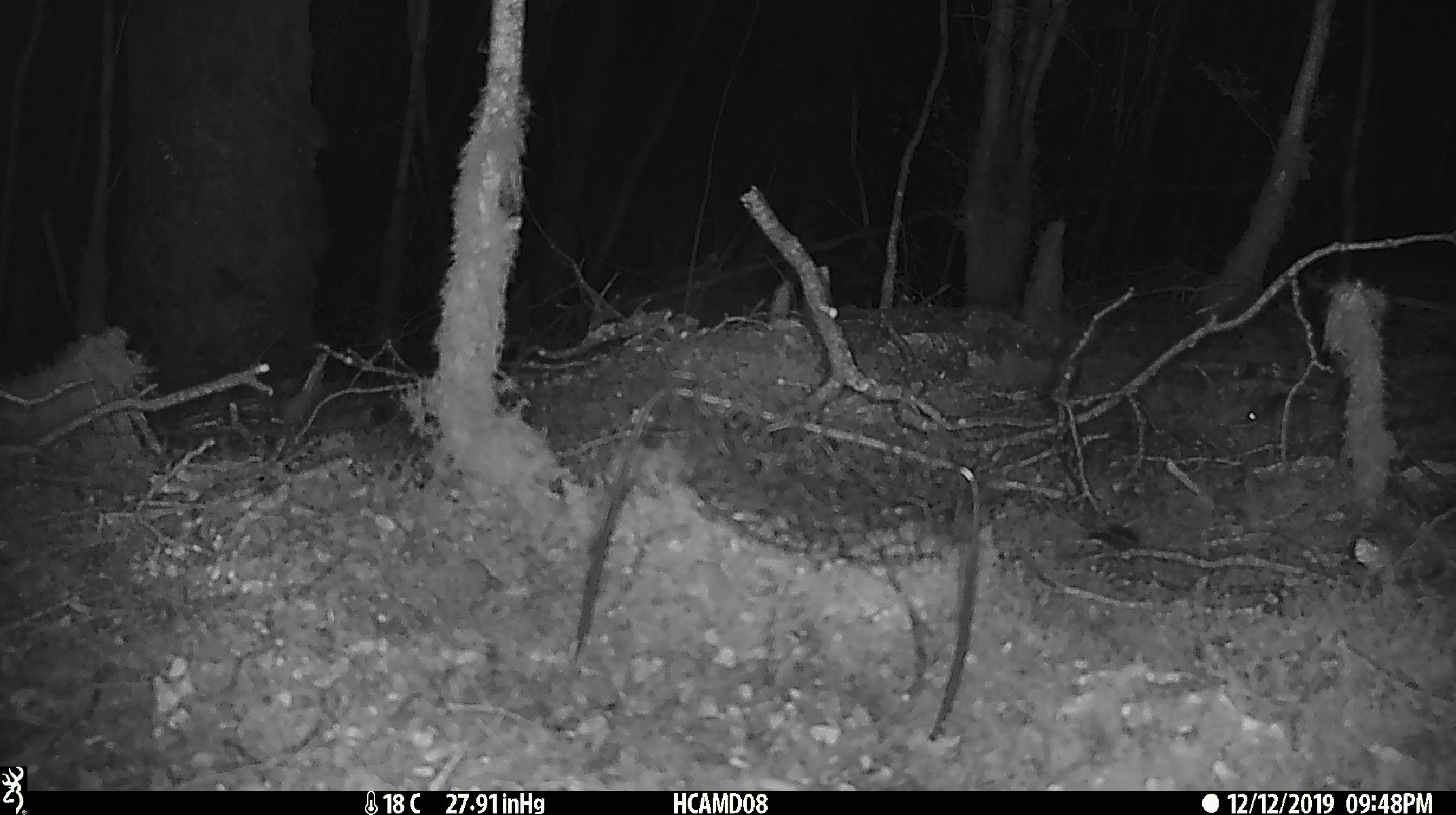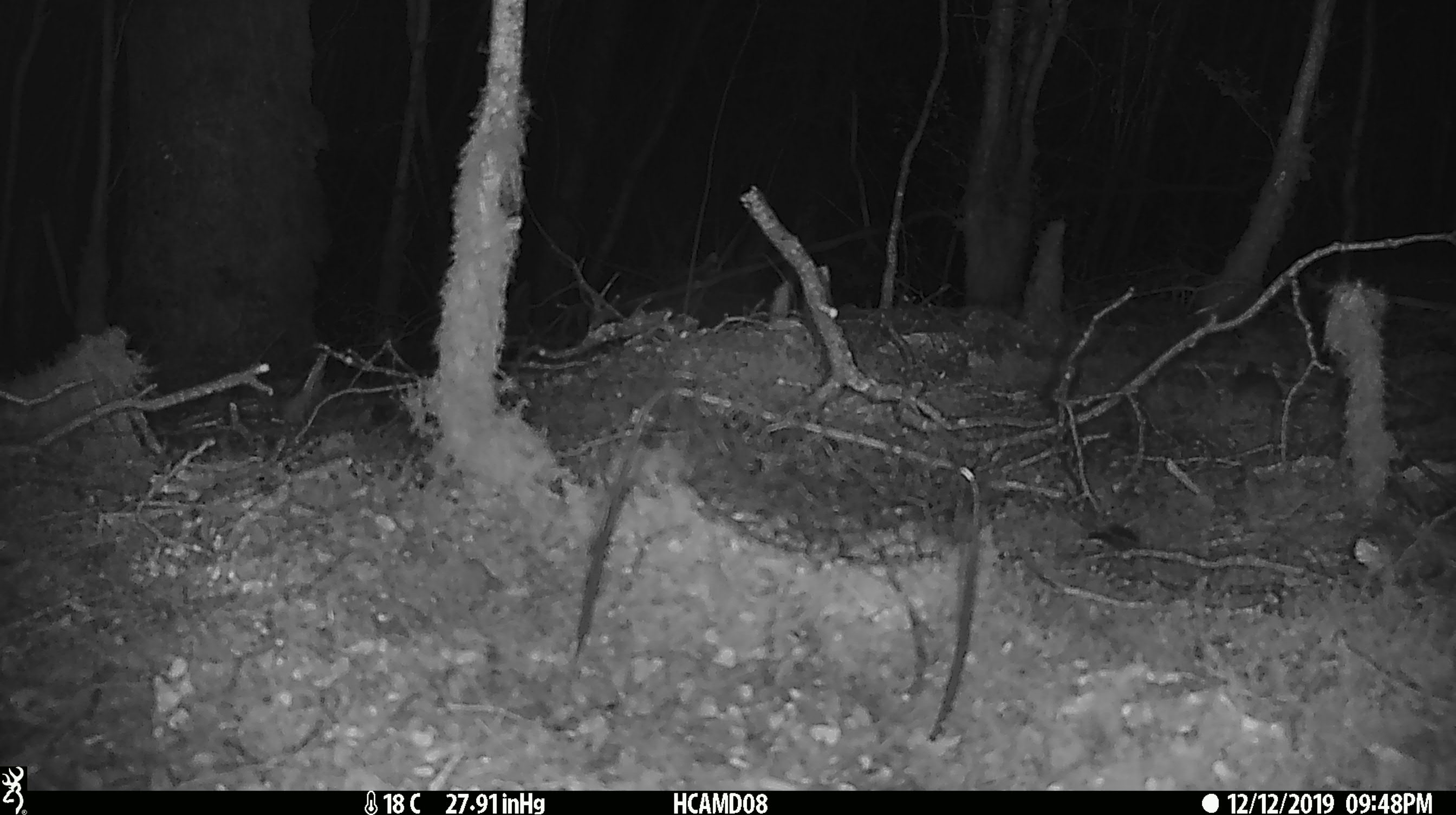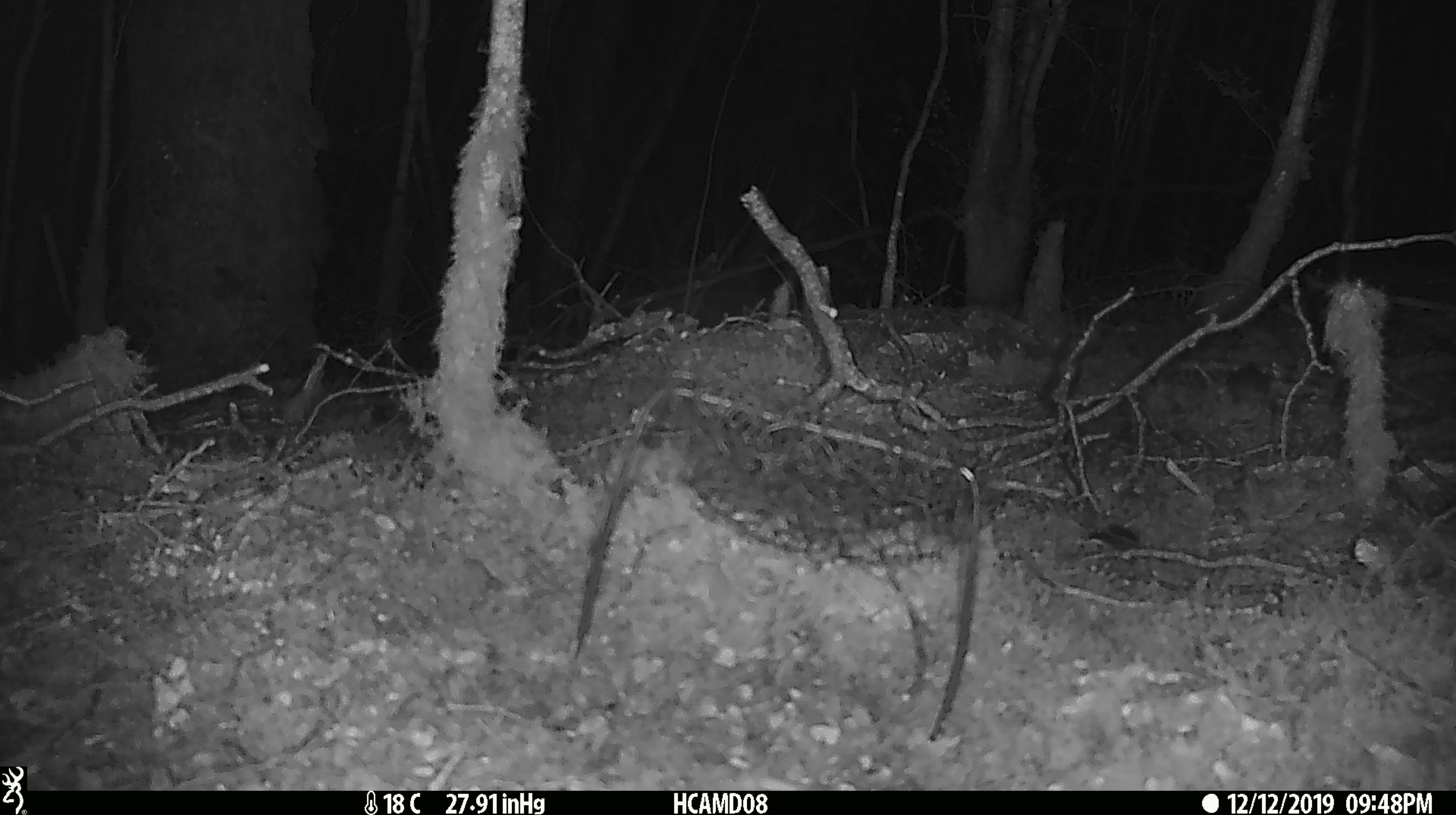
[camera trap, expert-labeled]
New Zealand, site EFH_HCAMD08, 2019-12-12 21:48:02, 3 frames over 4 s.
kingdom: Animalia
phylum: Chordata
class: Mammalia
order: Rodentia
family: Muridae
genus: Mus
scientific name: Mus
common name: mouse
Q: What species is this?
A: Mouse (Mus).